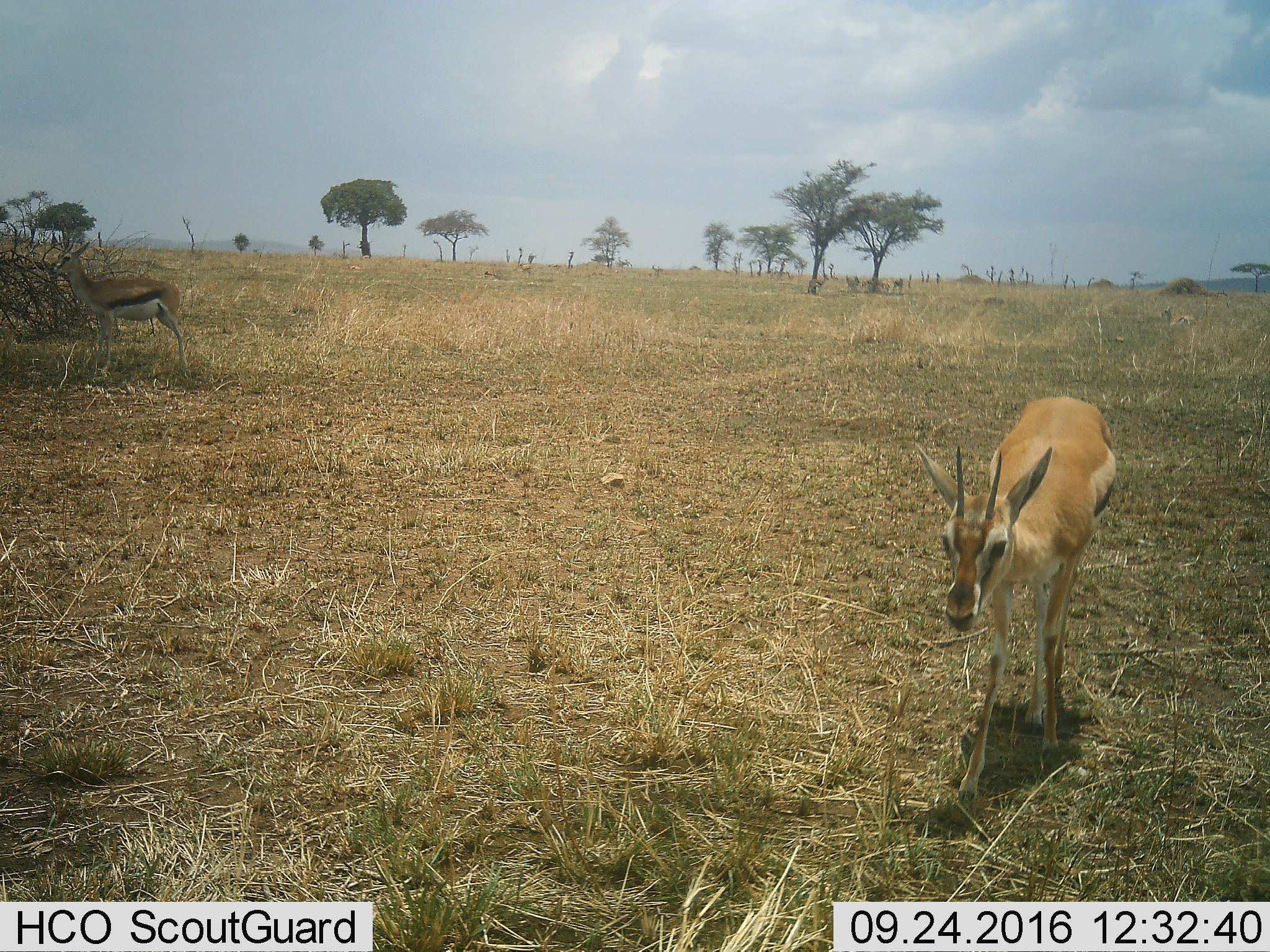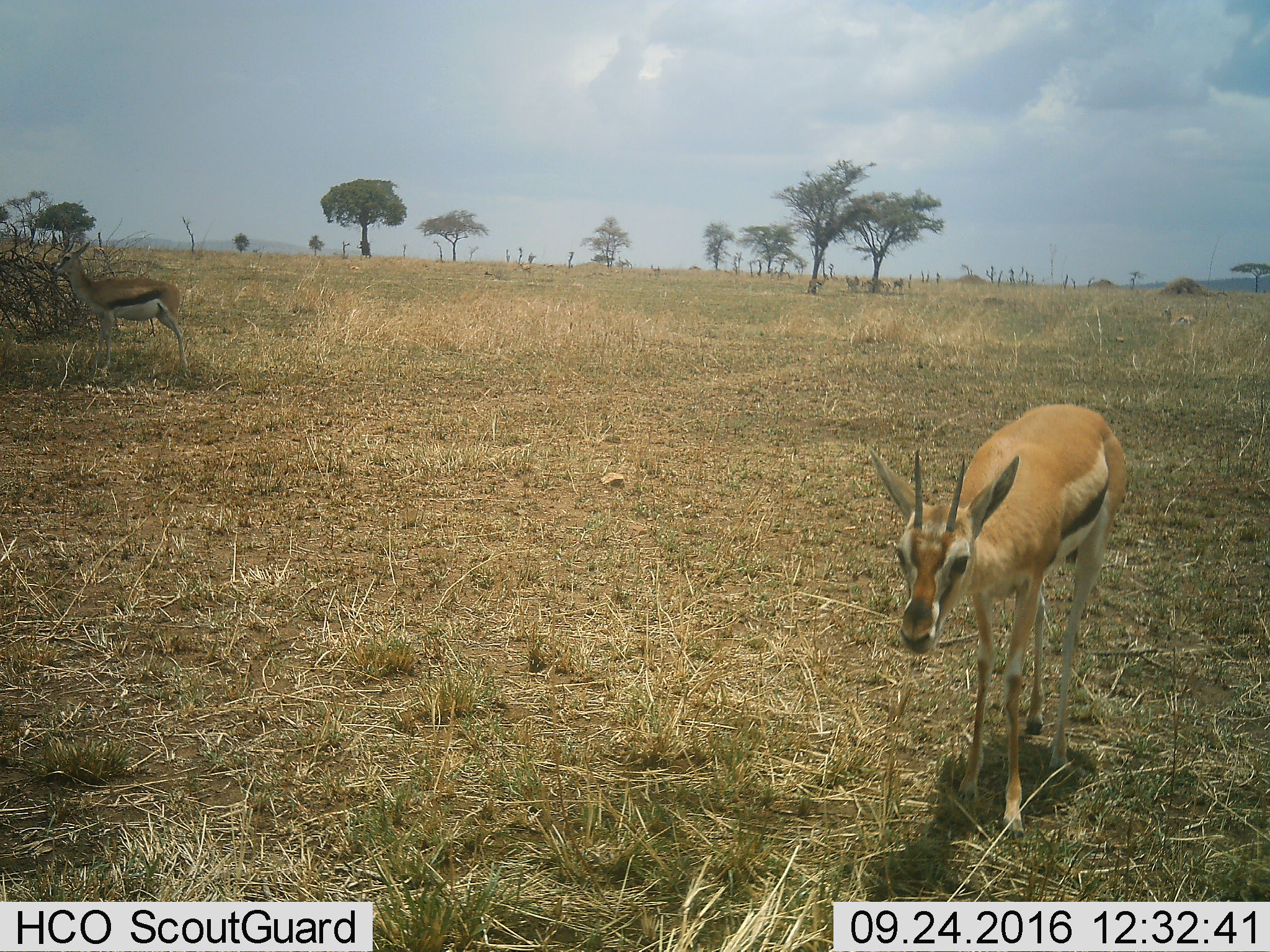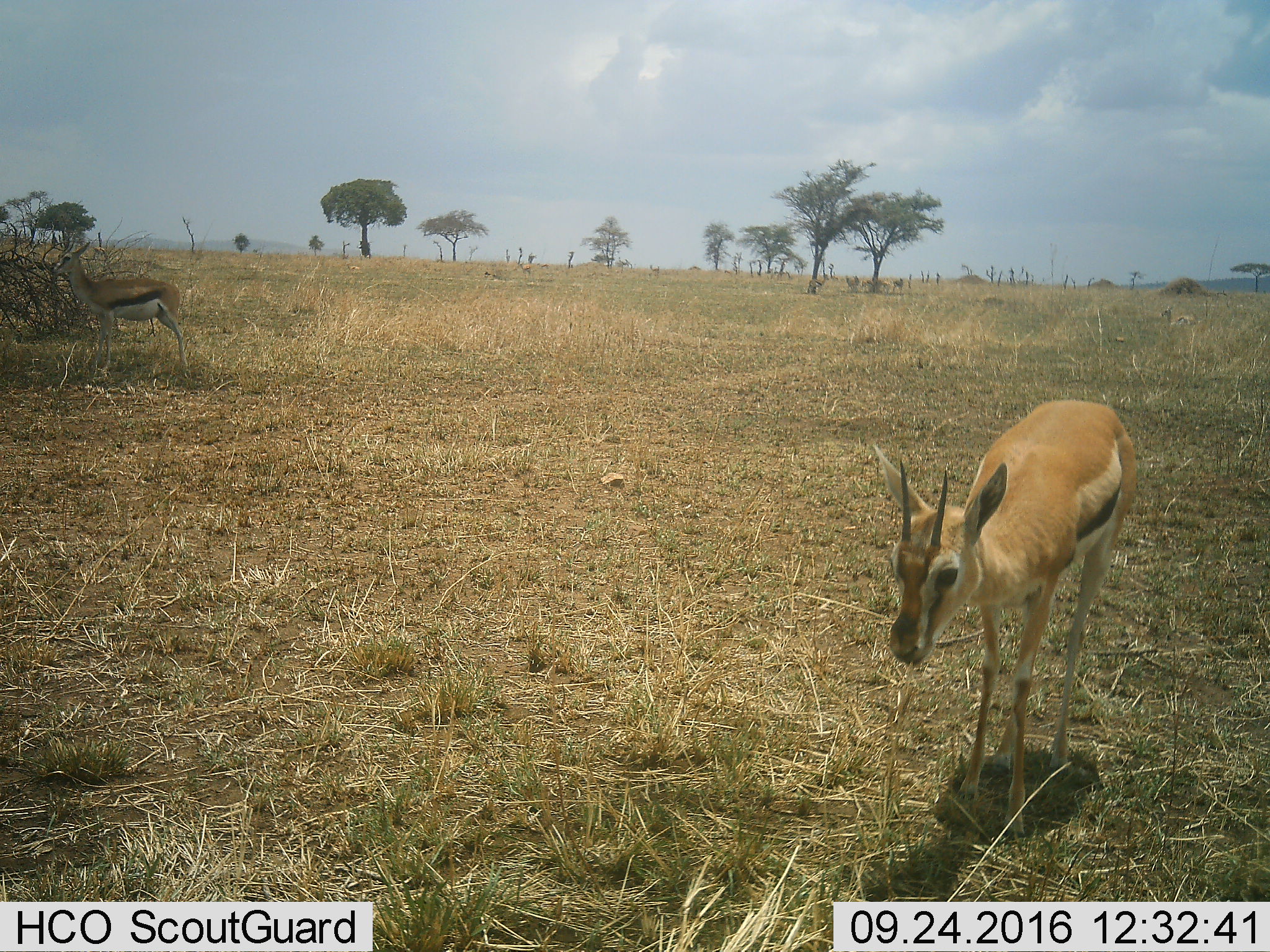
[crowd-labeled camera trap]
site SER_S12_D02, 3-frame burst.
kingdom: Animalia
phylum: Chordata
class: Mammalia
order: Artiodactyla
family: Bovidae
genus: Eudorcas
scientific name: Eudorcas thomsonii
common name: thomson's gazelle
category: gazellethomsons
Gazellethomsons (thomson's gazelle) (Eudorcas thomsonii), count 2. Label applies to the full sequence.